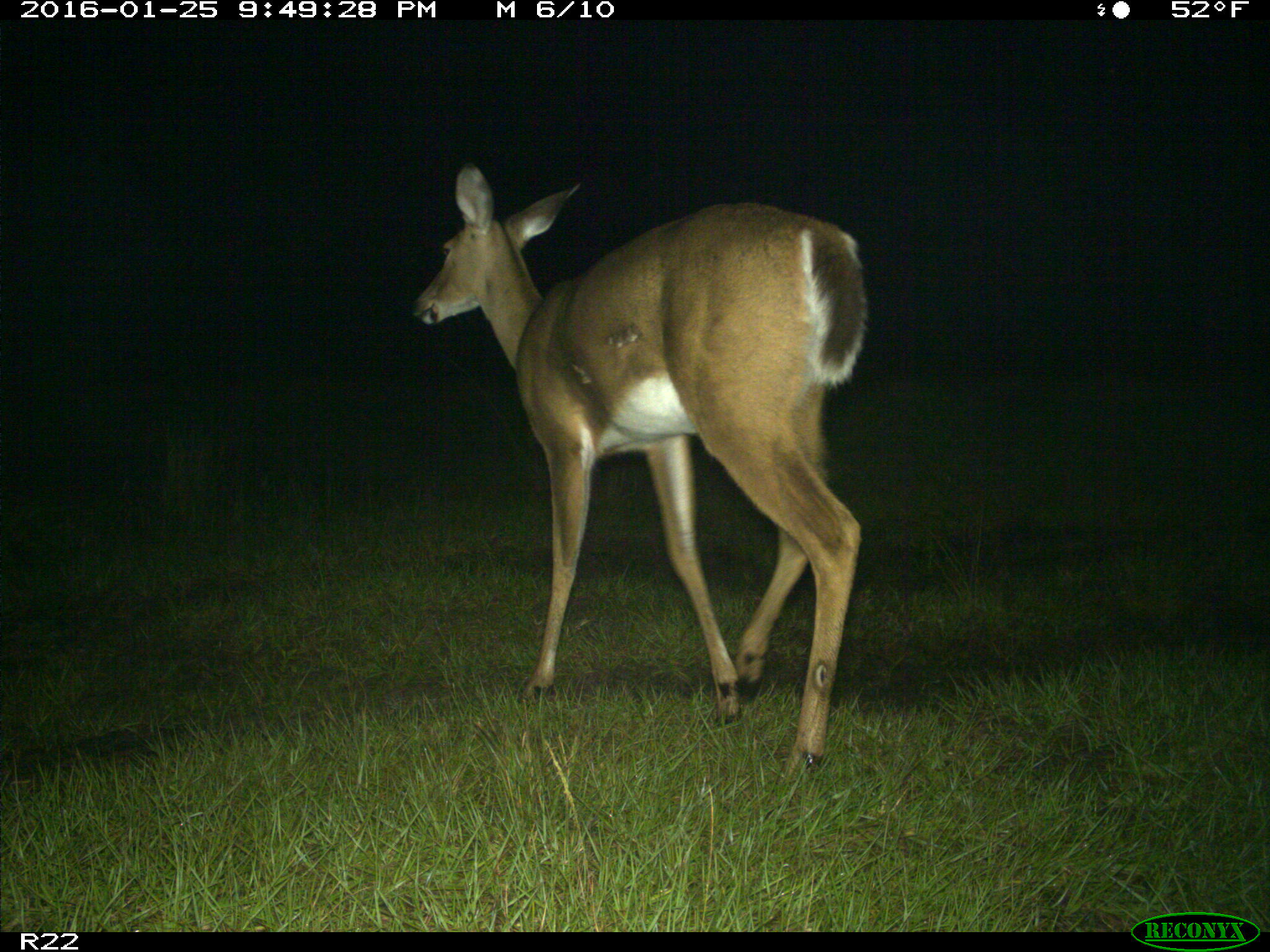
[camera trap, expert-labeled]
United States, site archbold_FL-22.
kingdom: Animalia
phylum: Chordata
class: Mammalia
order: Artiodactyla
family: Cervidae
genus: Odocoileus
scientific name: Odocoileus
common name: deer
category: unidentified deer